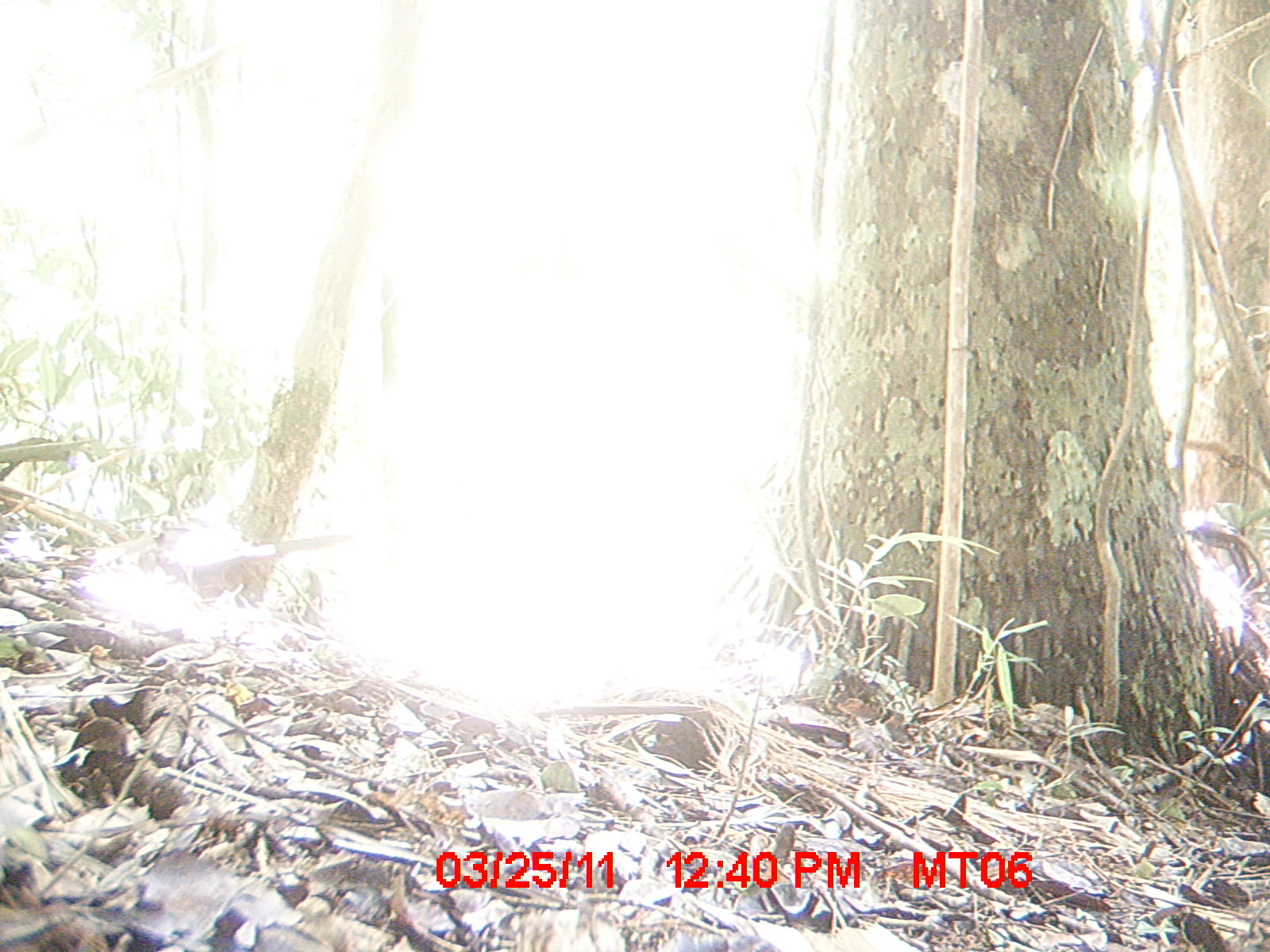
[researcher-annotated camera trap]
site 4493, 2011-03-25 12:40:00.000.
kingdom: Animalia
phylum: Chordata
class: Aves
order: Columbiformes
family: Columbidae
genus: Streptopelia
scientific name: Streptopelia picturata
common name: malagasy turtle dove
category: nesoenas picturata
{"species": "nesoenas picturata (malagasy turtle dove) (Streptopelia picturata)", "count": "1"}